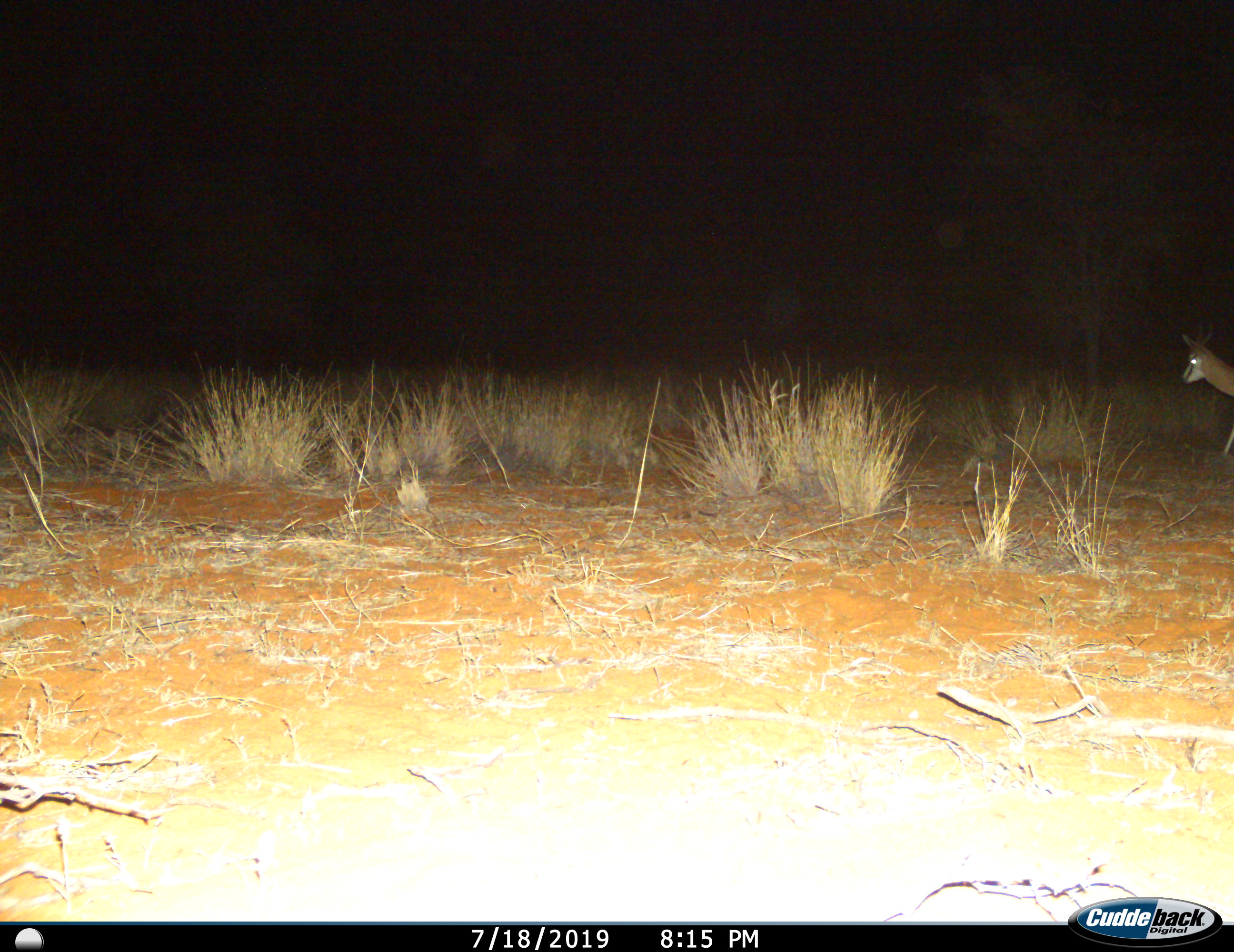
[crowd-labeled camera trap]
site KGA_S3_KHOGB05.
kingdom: Animalia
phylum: Chordata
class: Mammalia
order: Artiodactyla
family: Bovidae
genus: Antidorcas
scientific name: Antidorcas marsupialis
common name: springbok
Springbok (Antidorcas marsupialis), count 1. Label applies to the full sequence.